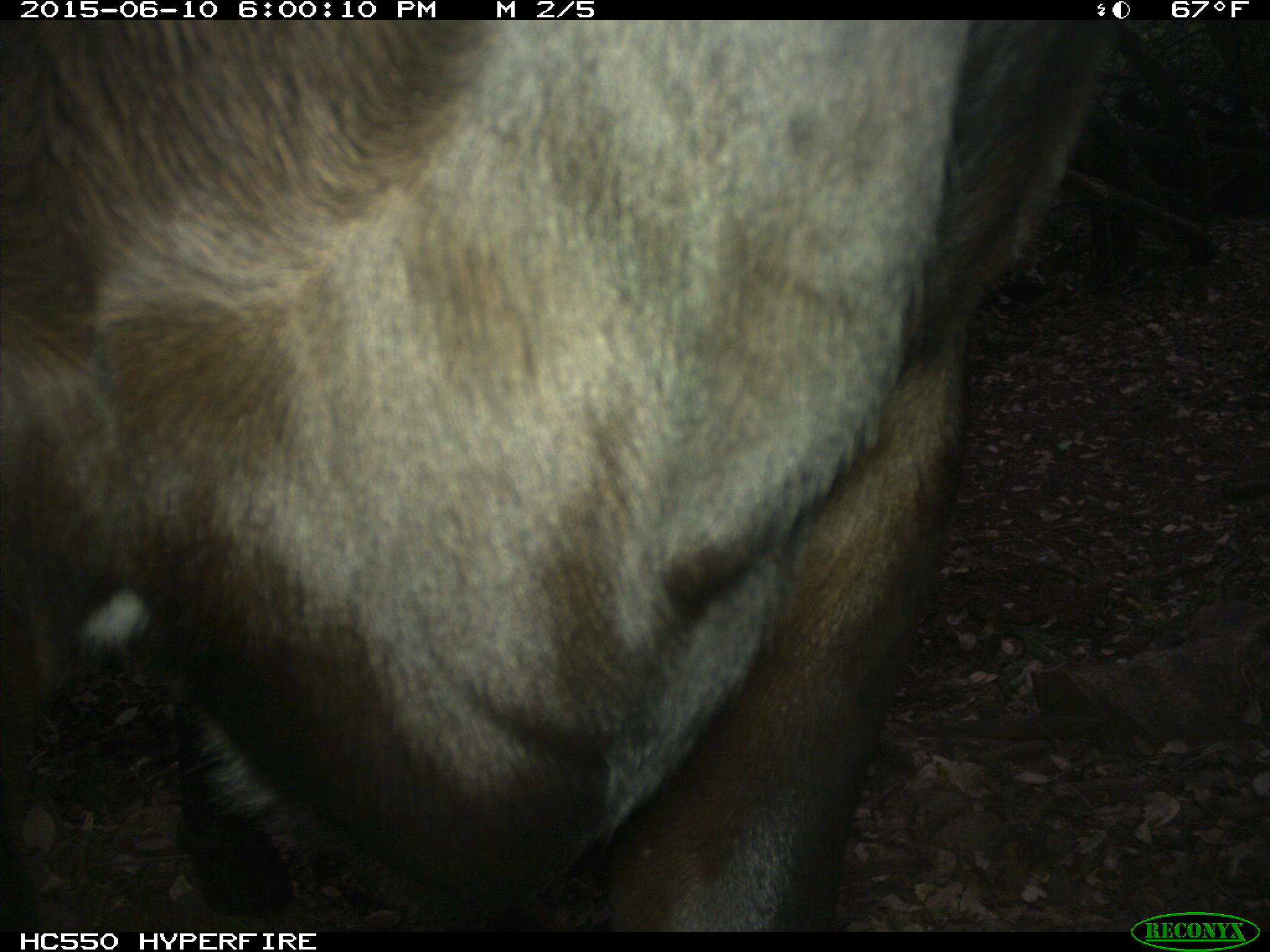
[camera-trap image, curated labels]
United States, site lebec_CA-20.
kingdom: Animalia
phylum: Chordata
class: Mammalia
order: Artiodactyla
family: Bovidae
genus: Bos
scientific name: Bos taurus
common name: domestic cow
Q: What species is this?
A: Bos taurus (domestic cow).